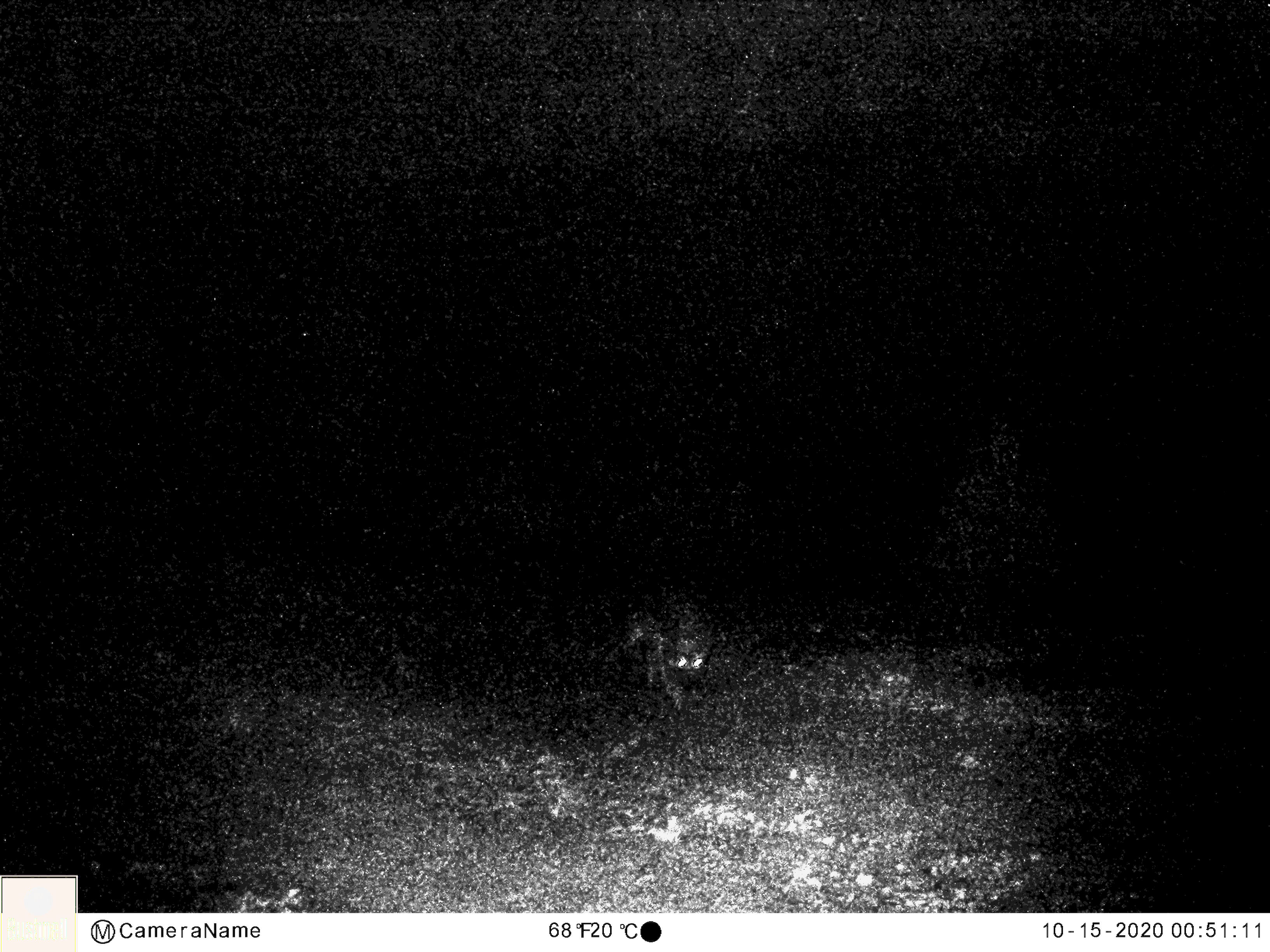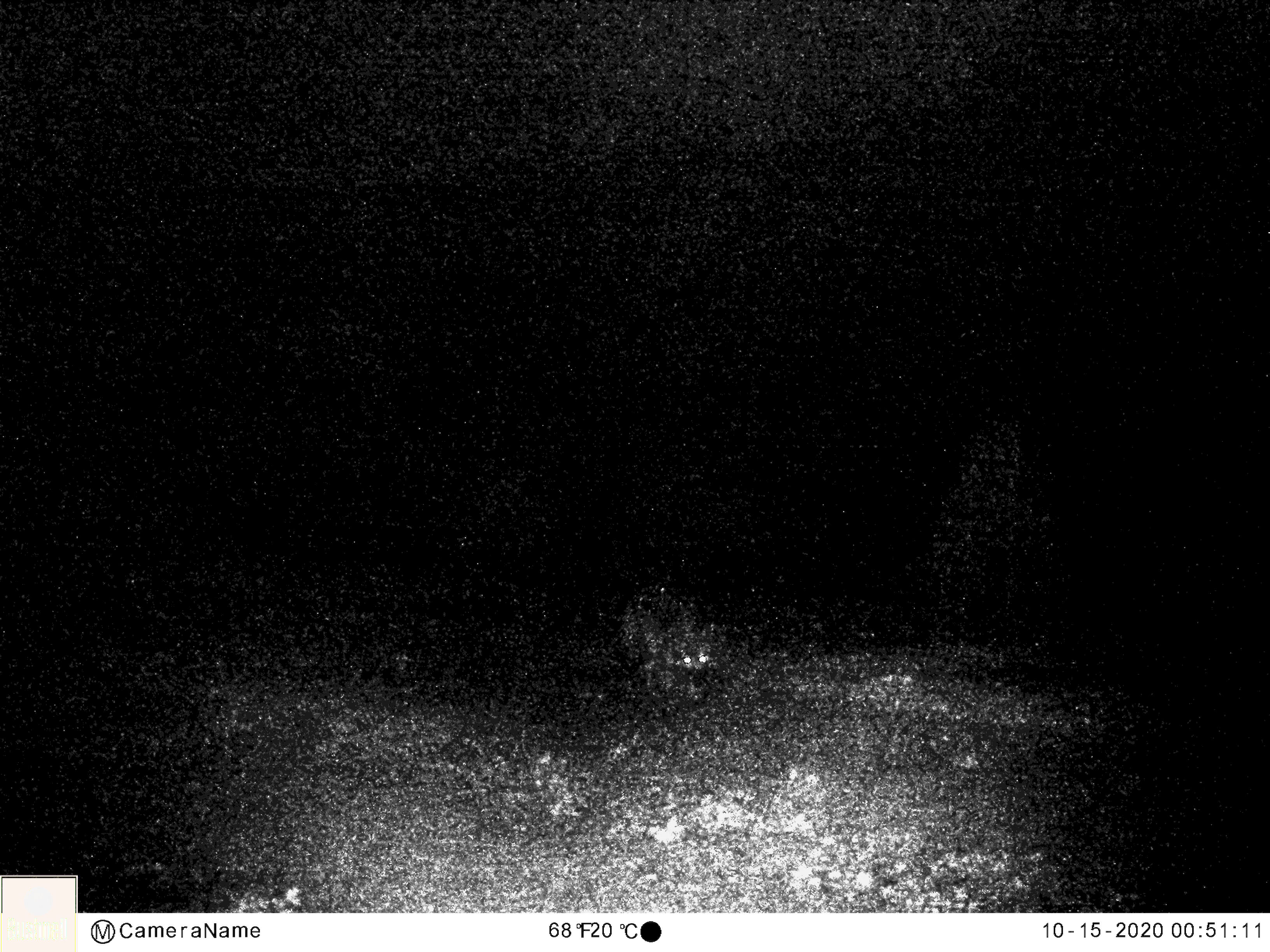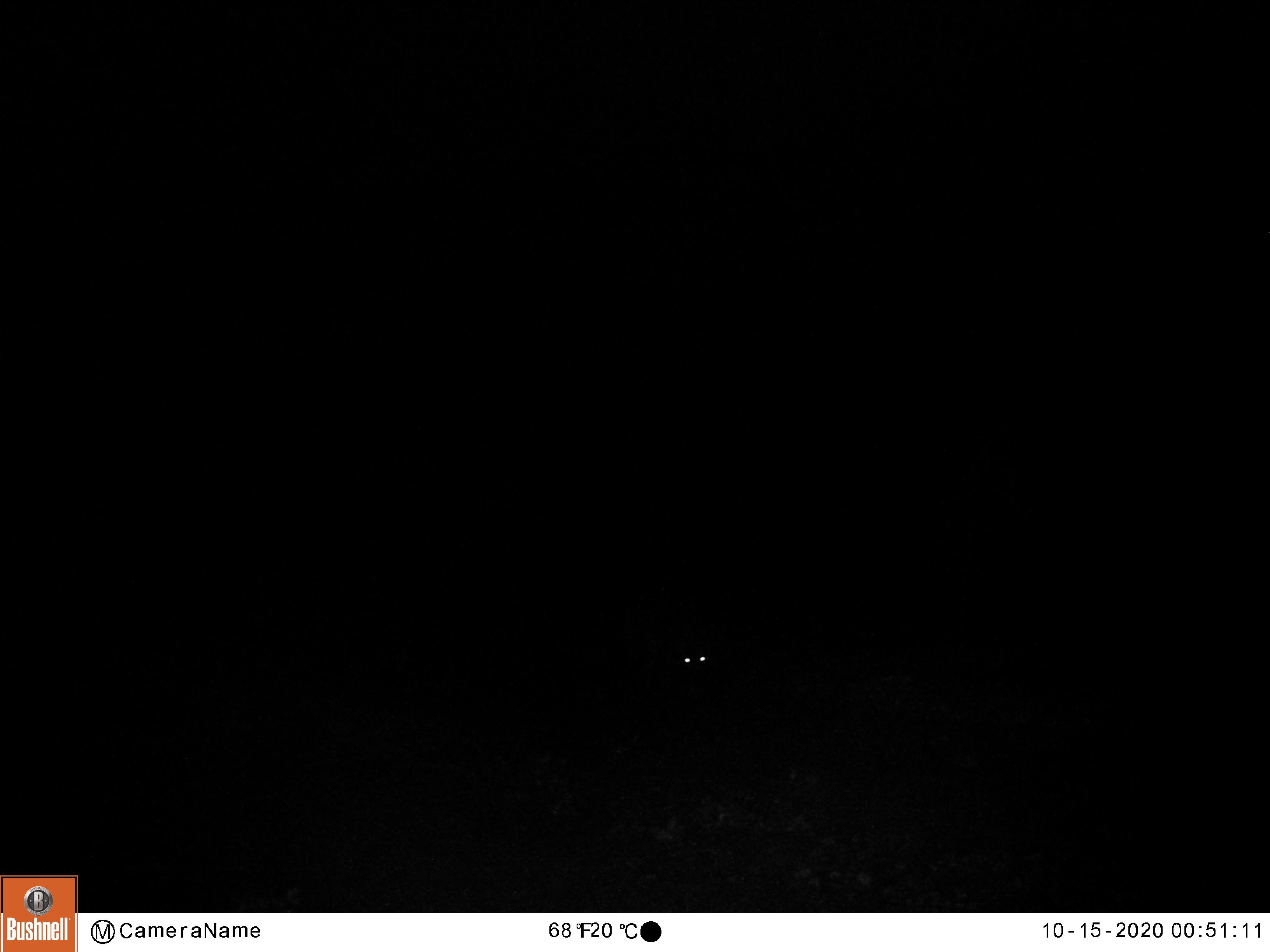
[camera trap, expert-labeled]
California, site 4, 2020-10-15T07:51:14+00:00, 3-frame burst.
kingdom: Animalia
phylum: Chordata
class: Mammalia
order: Carnivora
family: Canidae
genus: Canis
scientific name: Canis latrans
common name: coyote